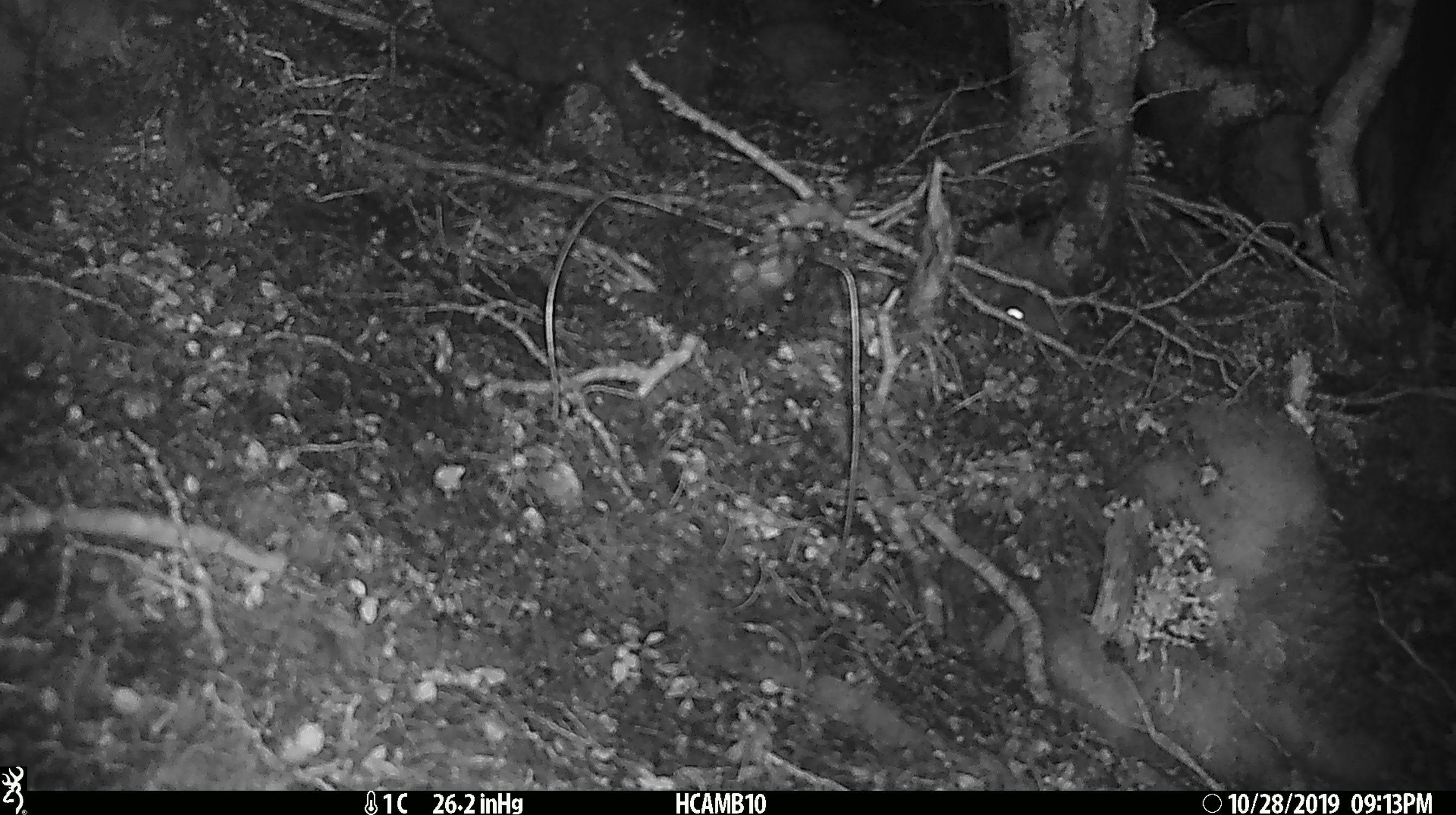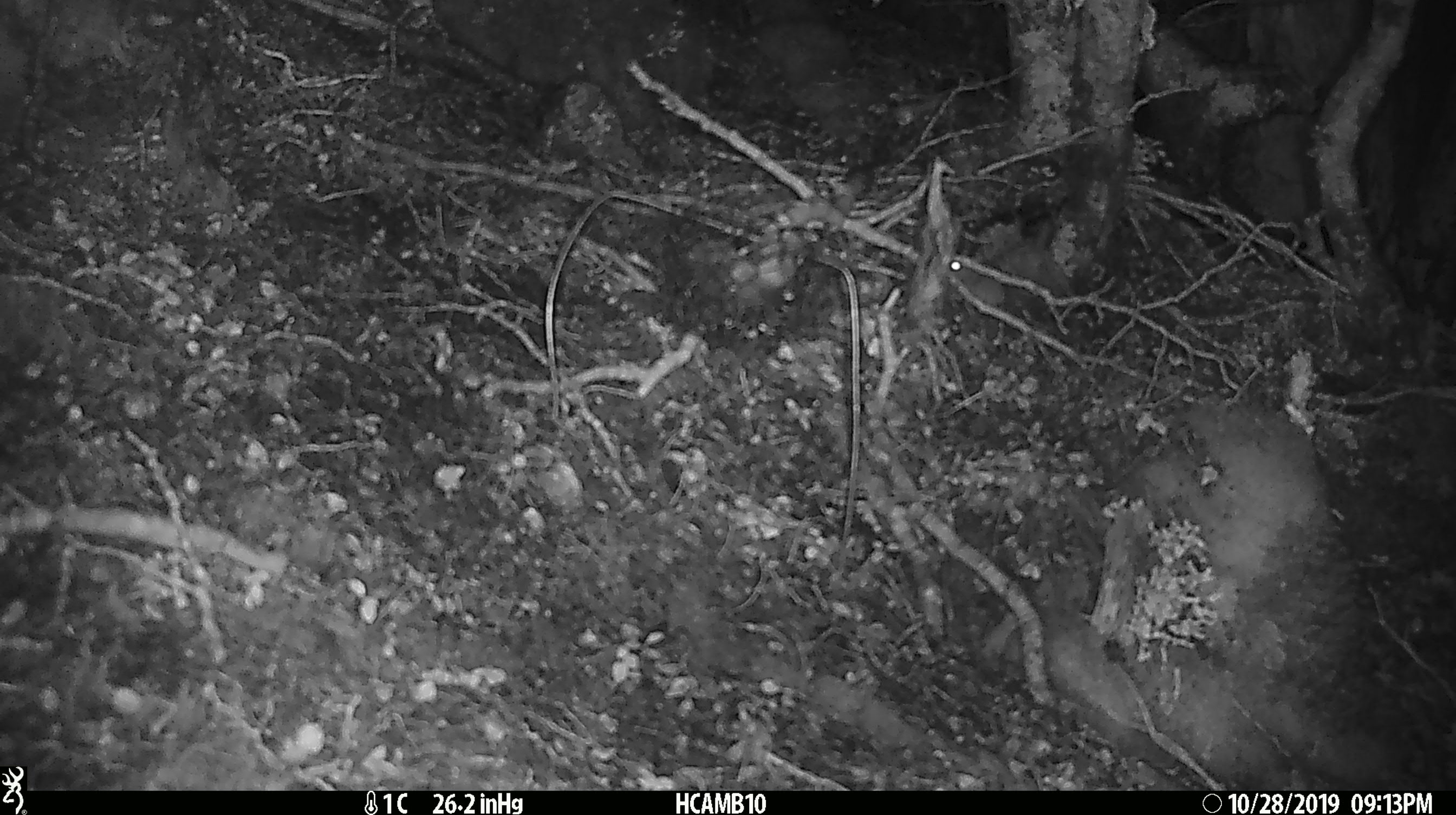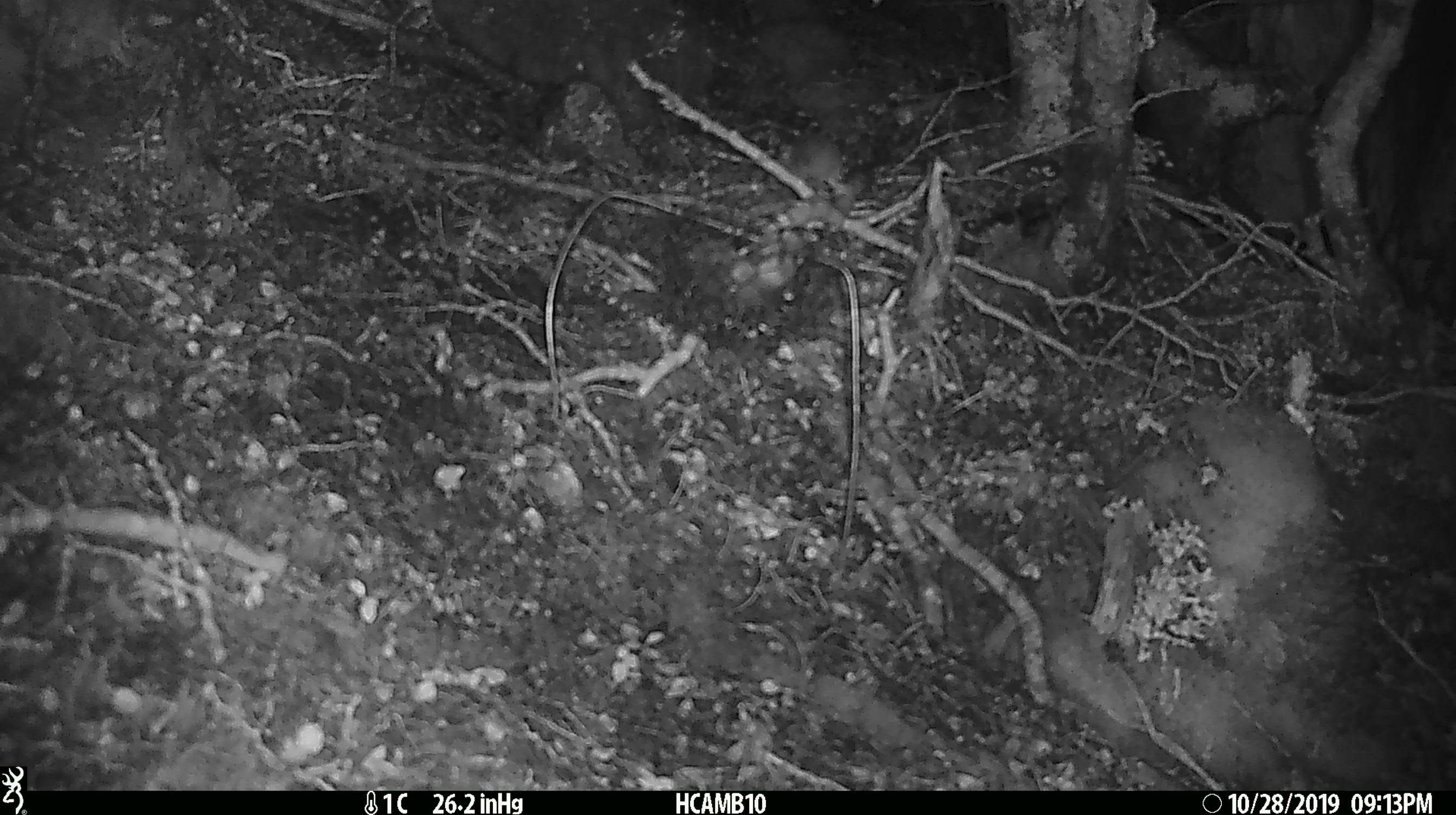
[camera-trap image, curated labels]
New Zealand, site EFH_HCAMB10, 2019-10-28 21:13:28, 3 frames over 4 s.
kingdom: Animalia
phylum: Chordata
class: Mammalia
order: Rodentia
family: Muridae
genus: Mus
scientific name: Mus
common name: mouse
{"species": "mouse (Mus)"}